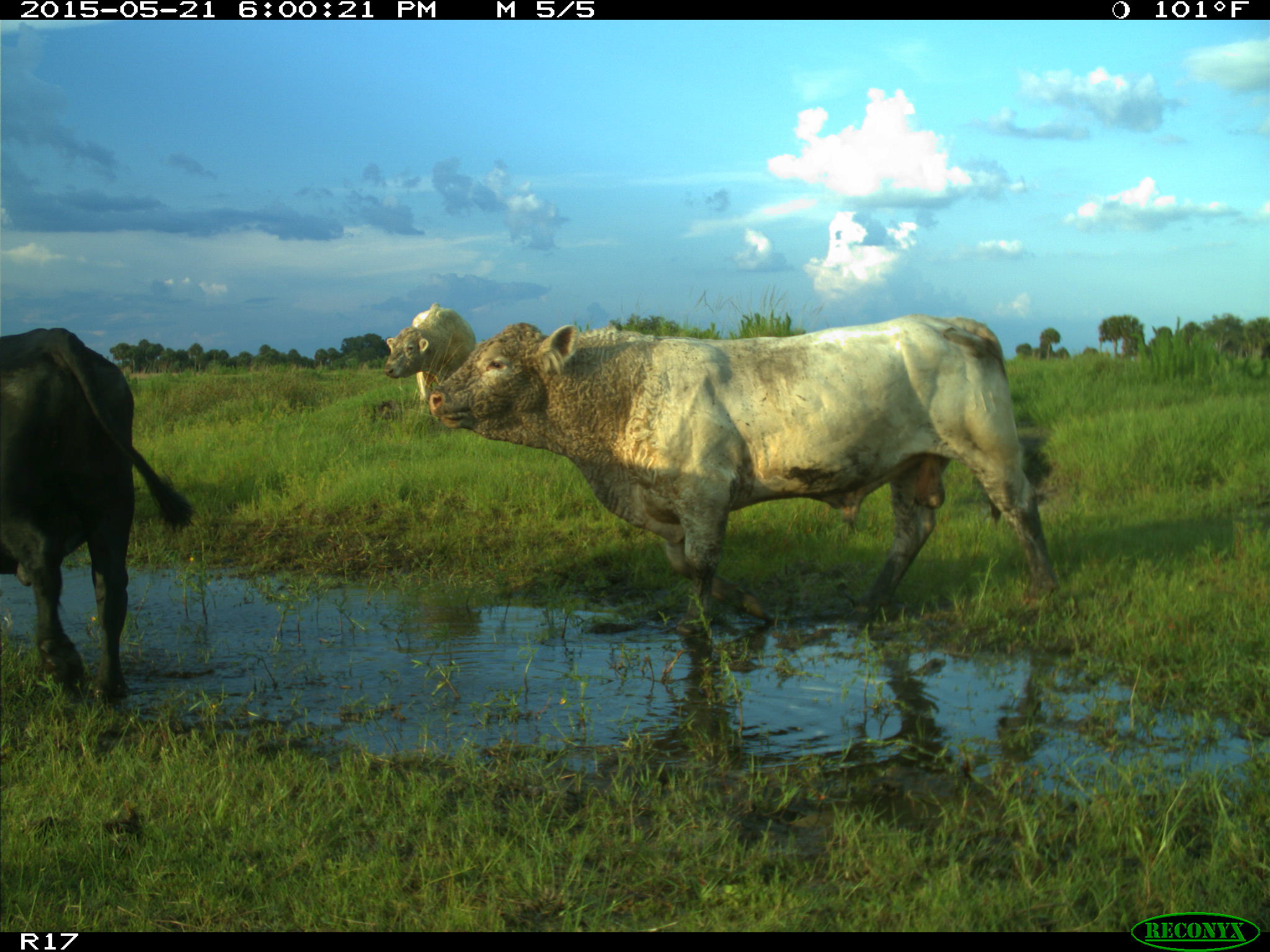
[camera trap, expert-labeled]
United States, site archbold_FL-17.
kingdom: Animalia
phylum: Chordata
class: Mammalia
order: Artiodactyla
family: Bovidae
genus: Bos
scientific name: Bos taurus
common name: domestic cow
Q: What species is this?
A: Bos taurus (domestic cow).